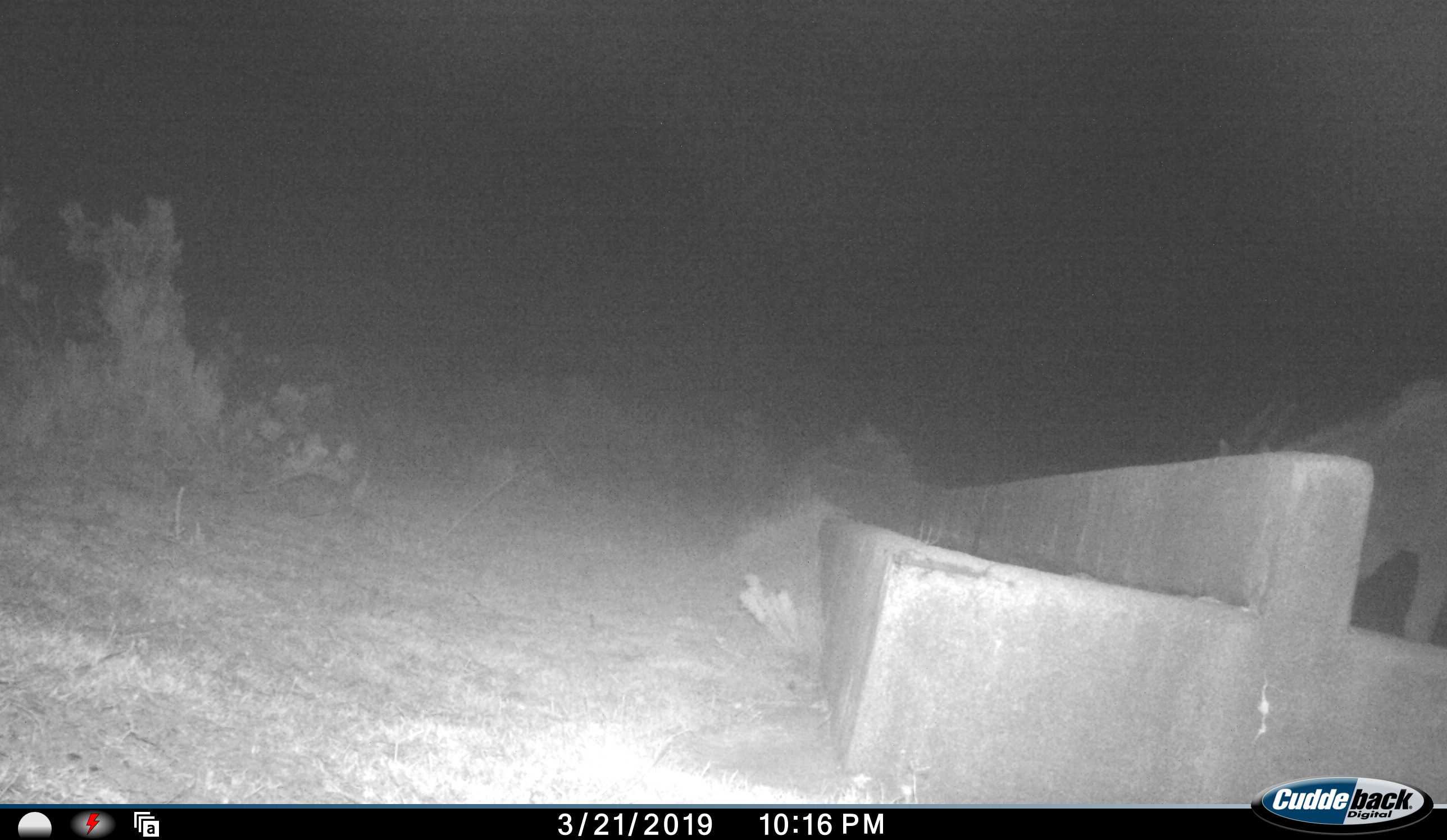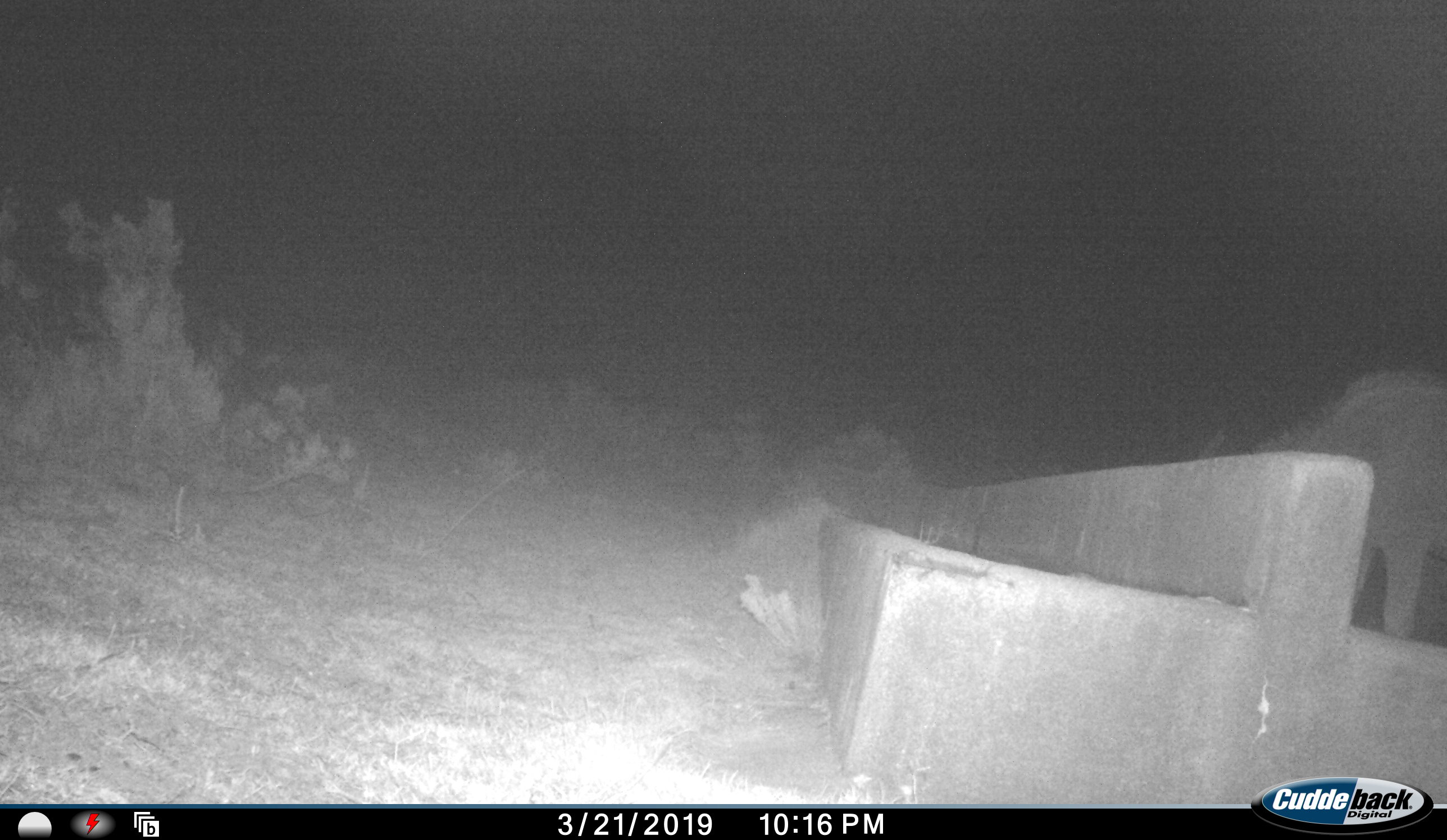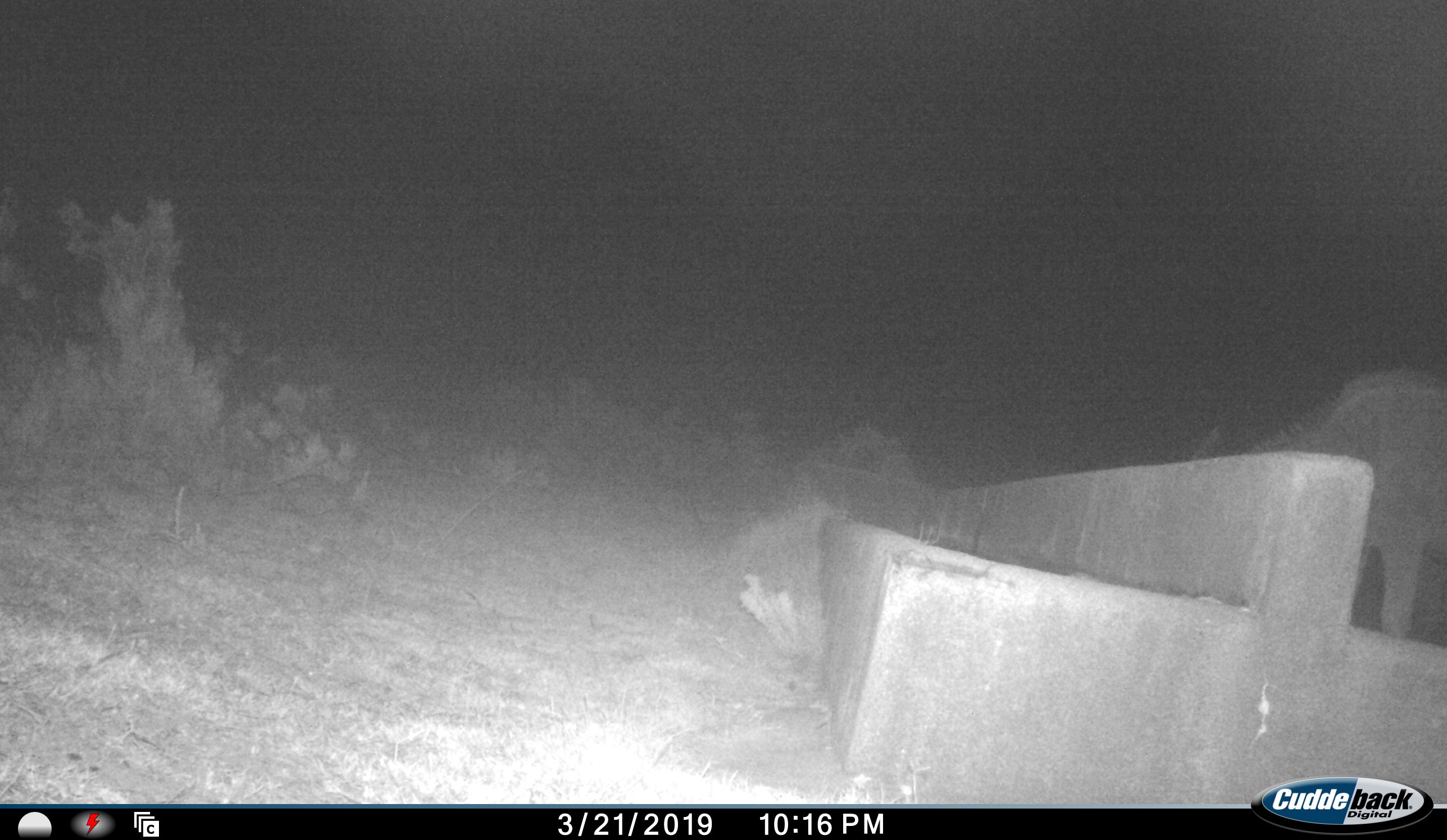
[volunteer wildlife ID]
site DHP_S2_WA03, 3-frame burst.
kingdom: Animalia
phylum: Chordata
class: Mammalia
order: Artiodactyla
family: Bovidae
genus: Tragelaphus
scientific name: Tragelaphus oryx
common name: eland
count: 1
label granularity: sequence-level